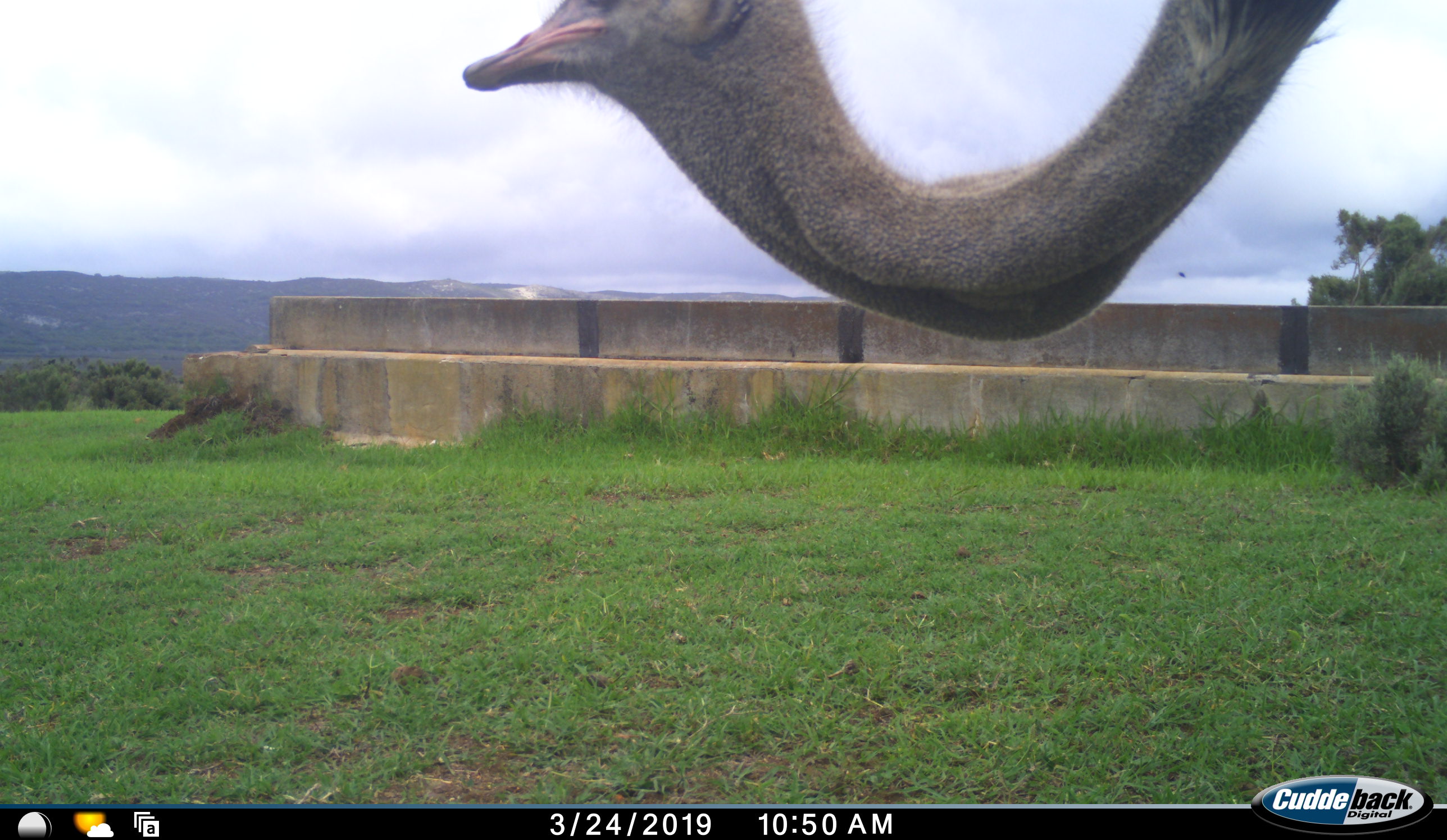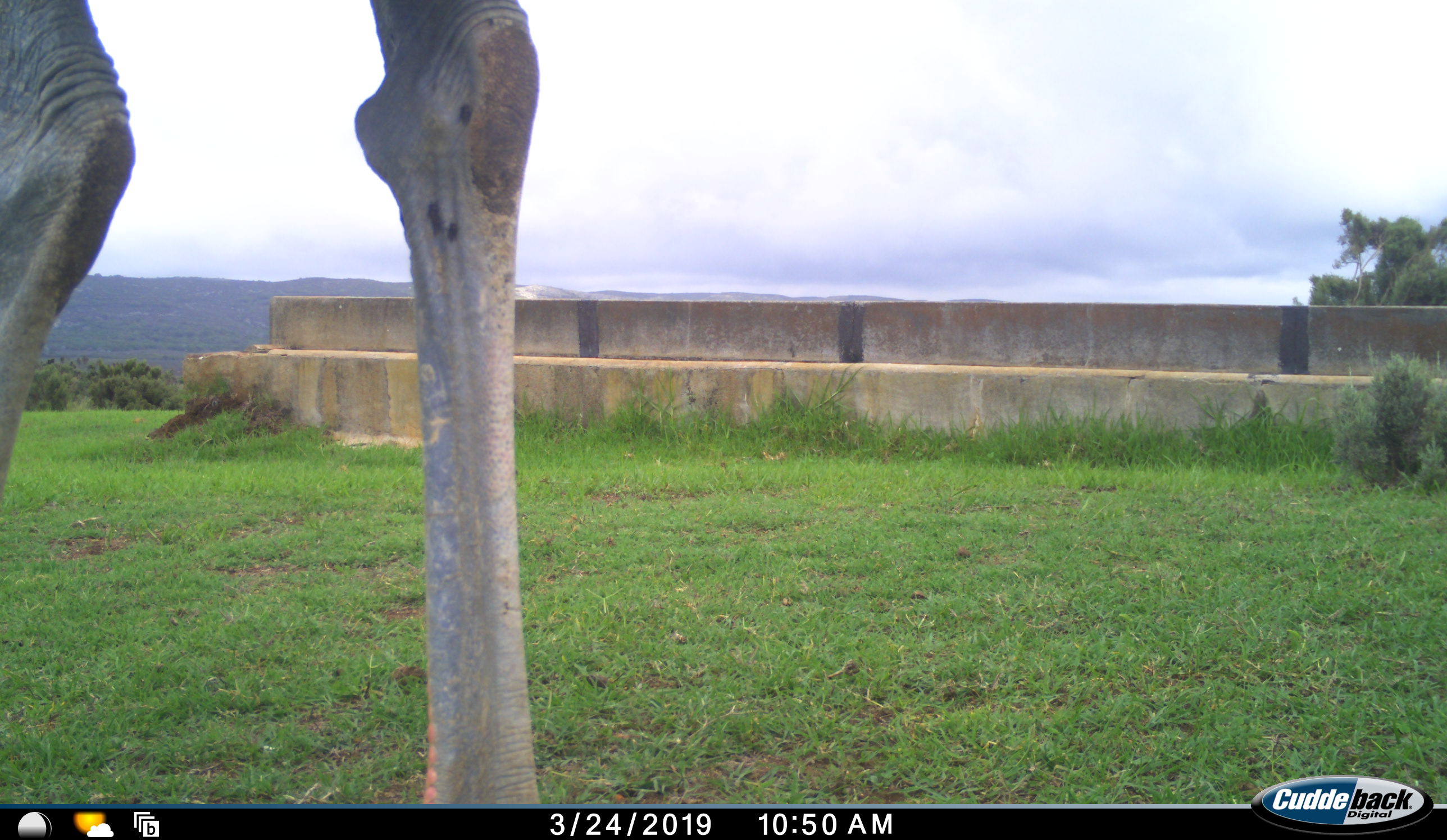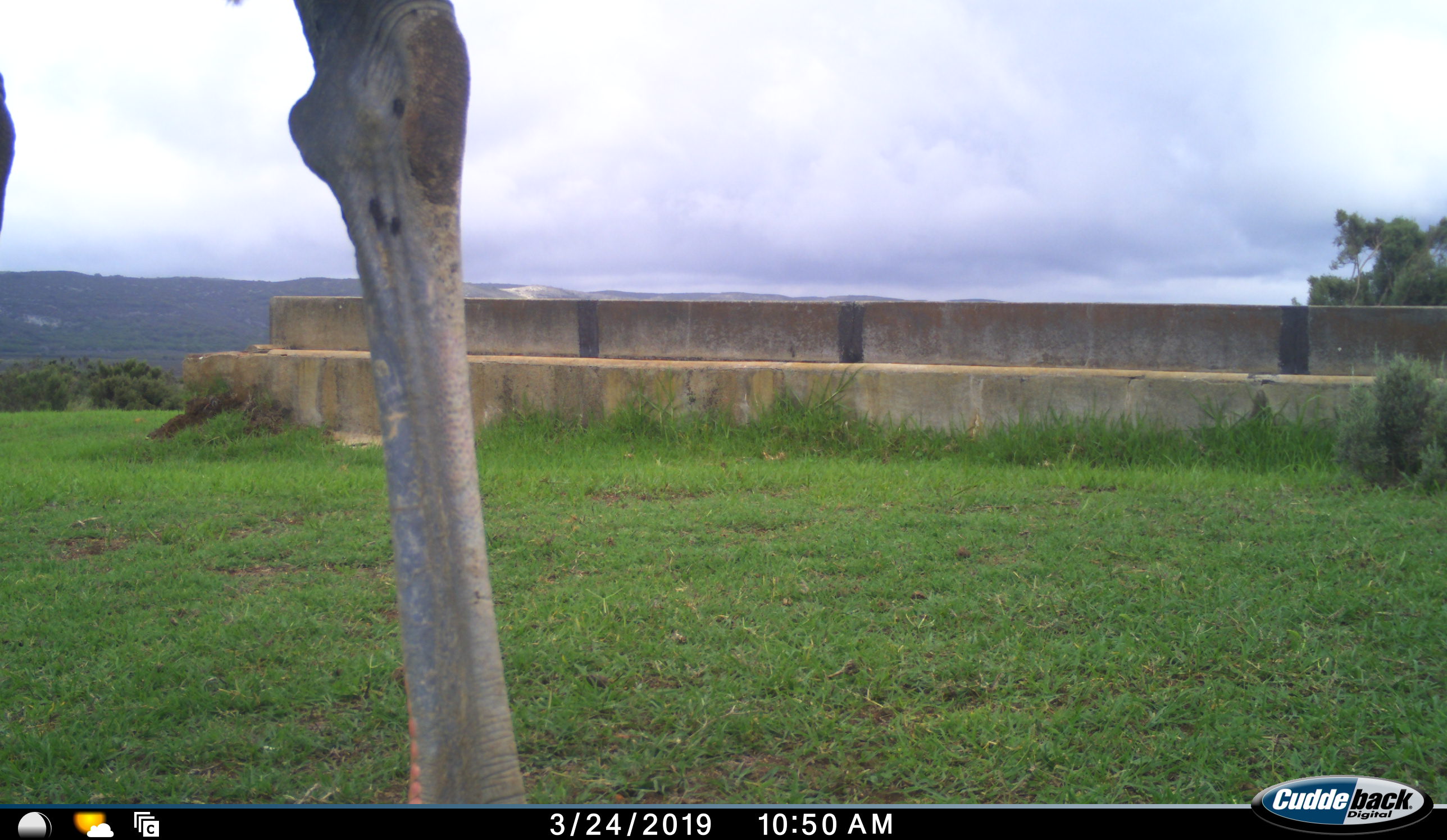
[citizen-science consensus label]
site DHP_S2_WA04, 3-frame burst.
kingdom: Animalia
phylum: Chordata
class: Aves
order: Struthioniformes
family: Struthionidae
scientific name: Struthionidae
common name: ostrich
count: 1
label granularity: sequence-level